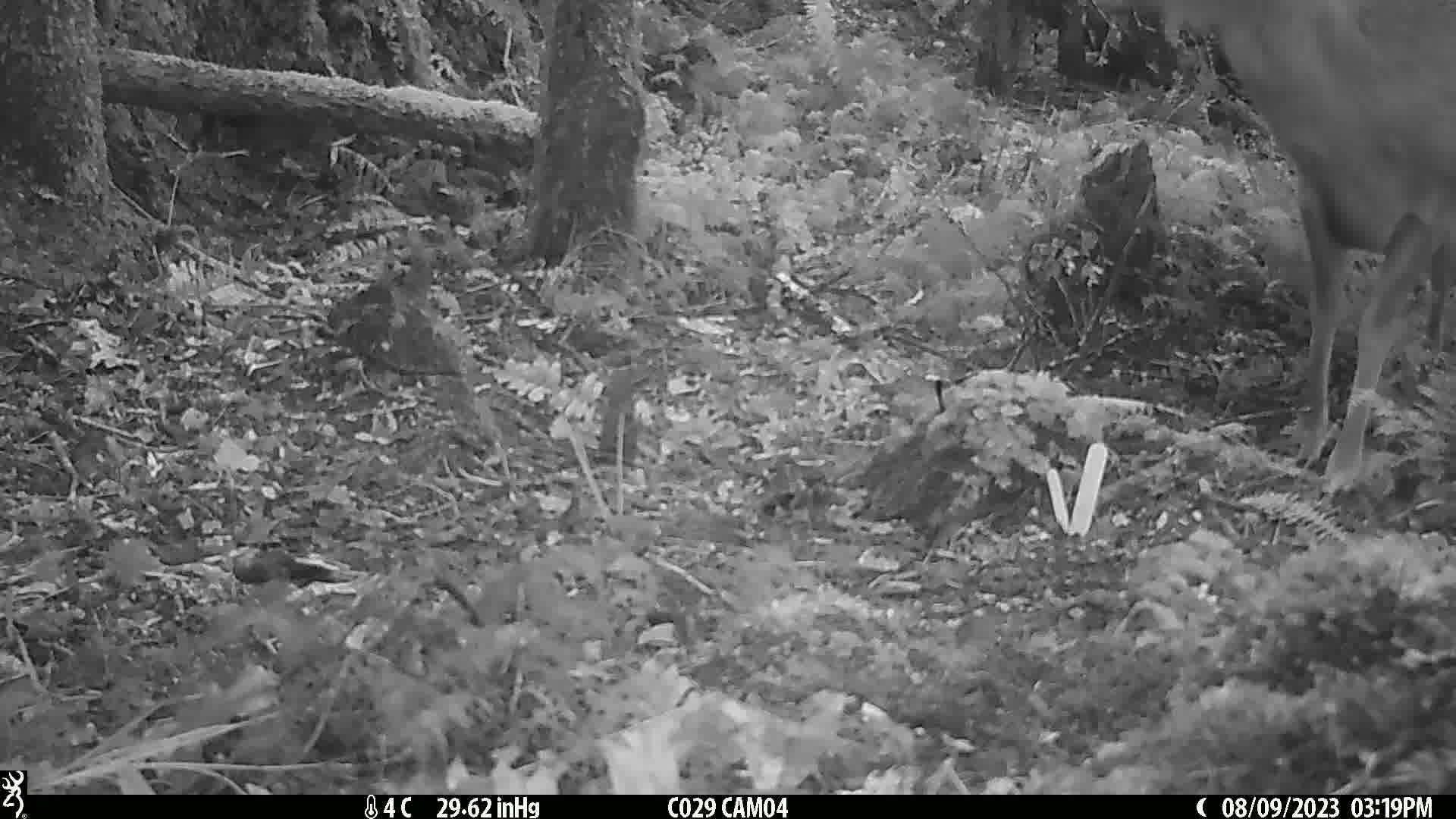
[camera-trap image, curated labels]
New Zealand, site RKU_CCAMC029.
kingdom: Animalia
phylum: Chordata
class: Mammalia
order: Artiodactyla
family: Cervidae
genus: Odocoileus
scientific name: Odocoileus virginianus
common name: white-tailed deer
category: white tailed deer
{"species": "white tailed deer (white-tailed deer) (Odocoileus virginianus)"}